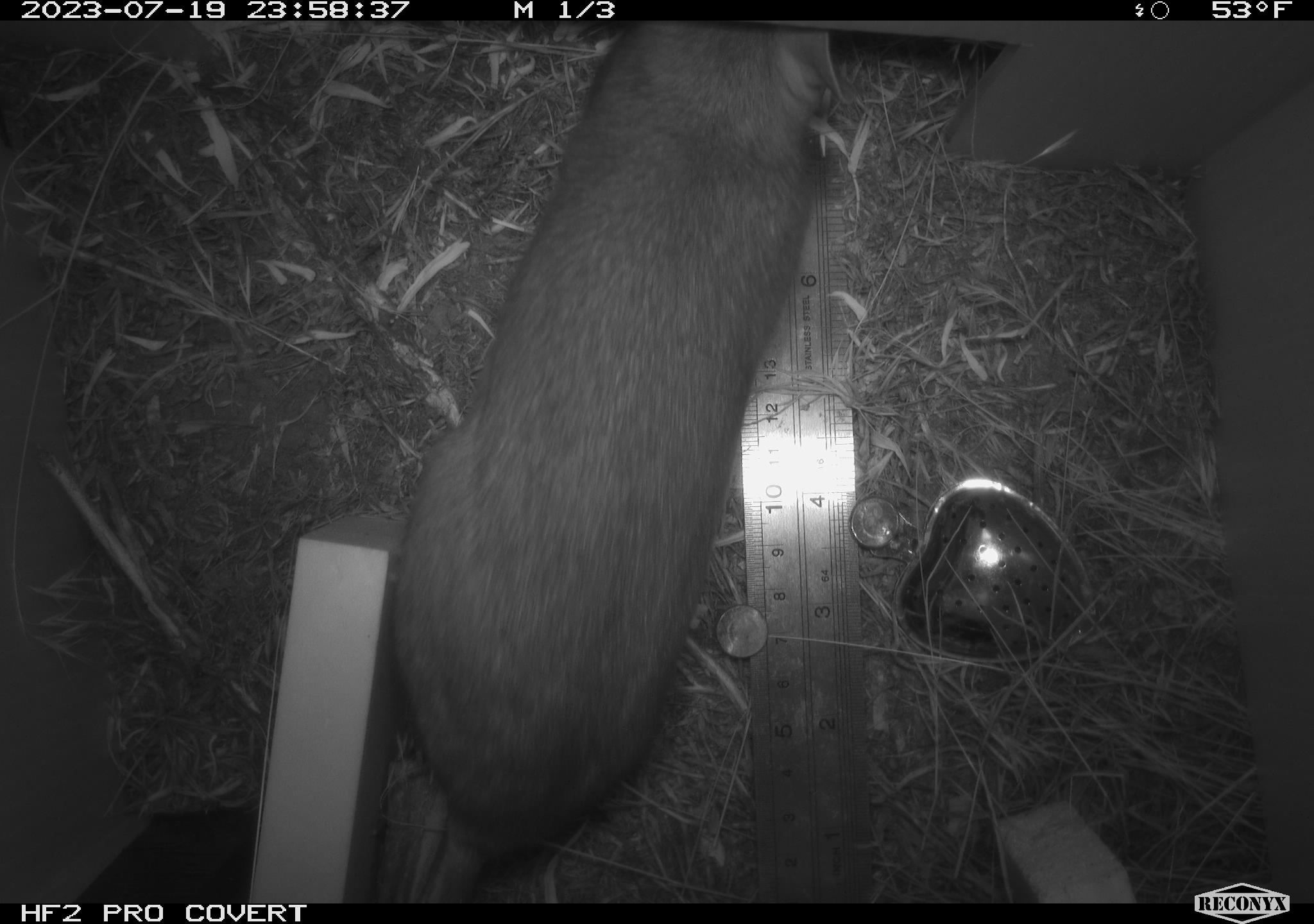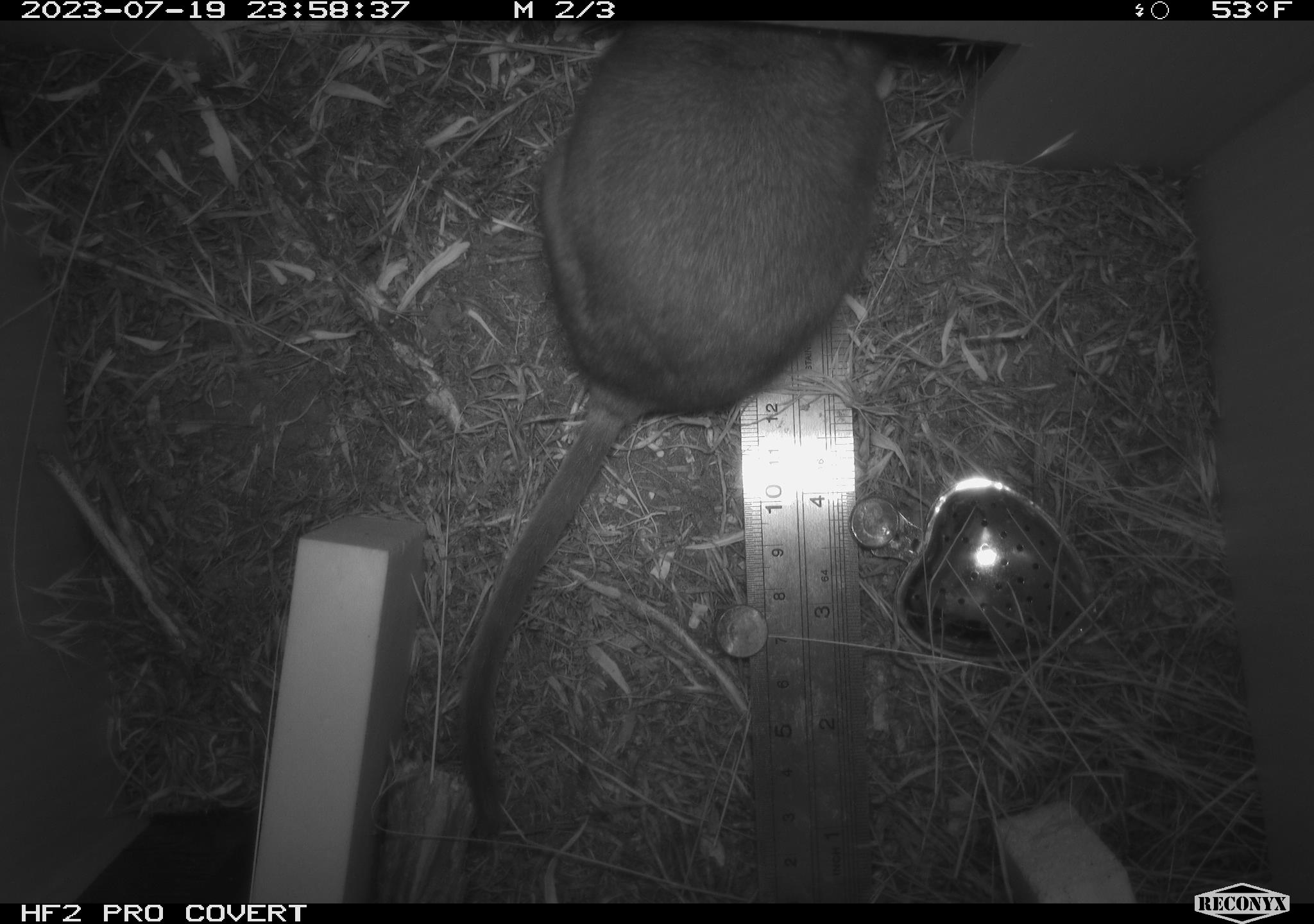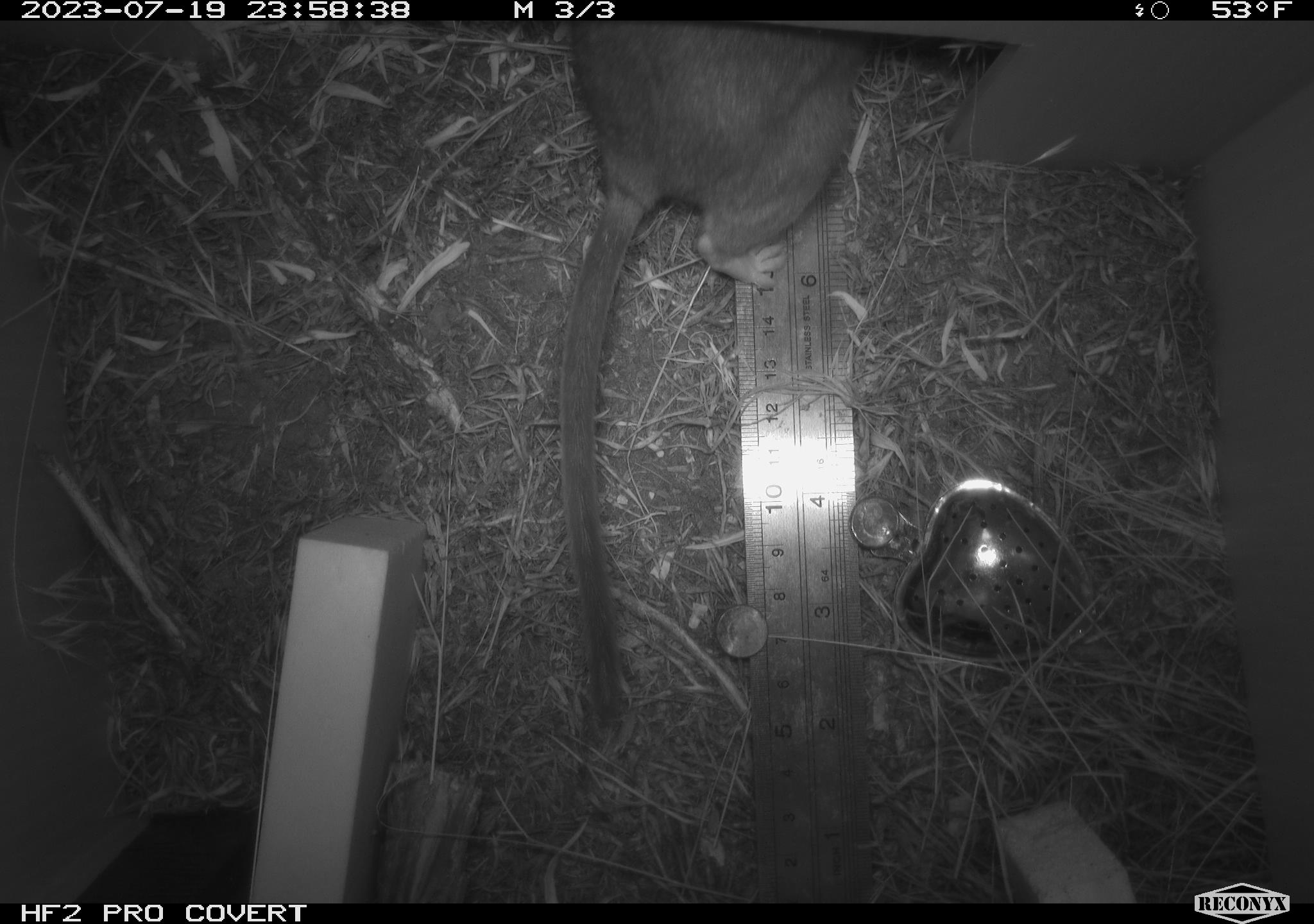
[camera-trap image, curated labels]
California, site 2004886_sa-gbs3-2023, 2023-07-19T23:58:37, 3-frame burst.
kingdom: Animalia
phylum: Chordata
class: Mammalia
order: Rodentia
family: Cricetidae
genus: Neotoma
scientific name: Neotoma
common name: pack rat or woodrat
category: neotoma species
Neotoma species (pack rat or woodrat) (Neotoma).